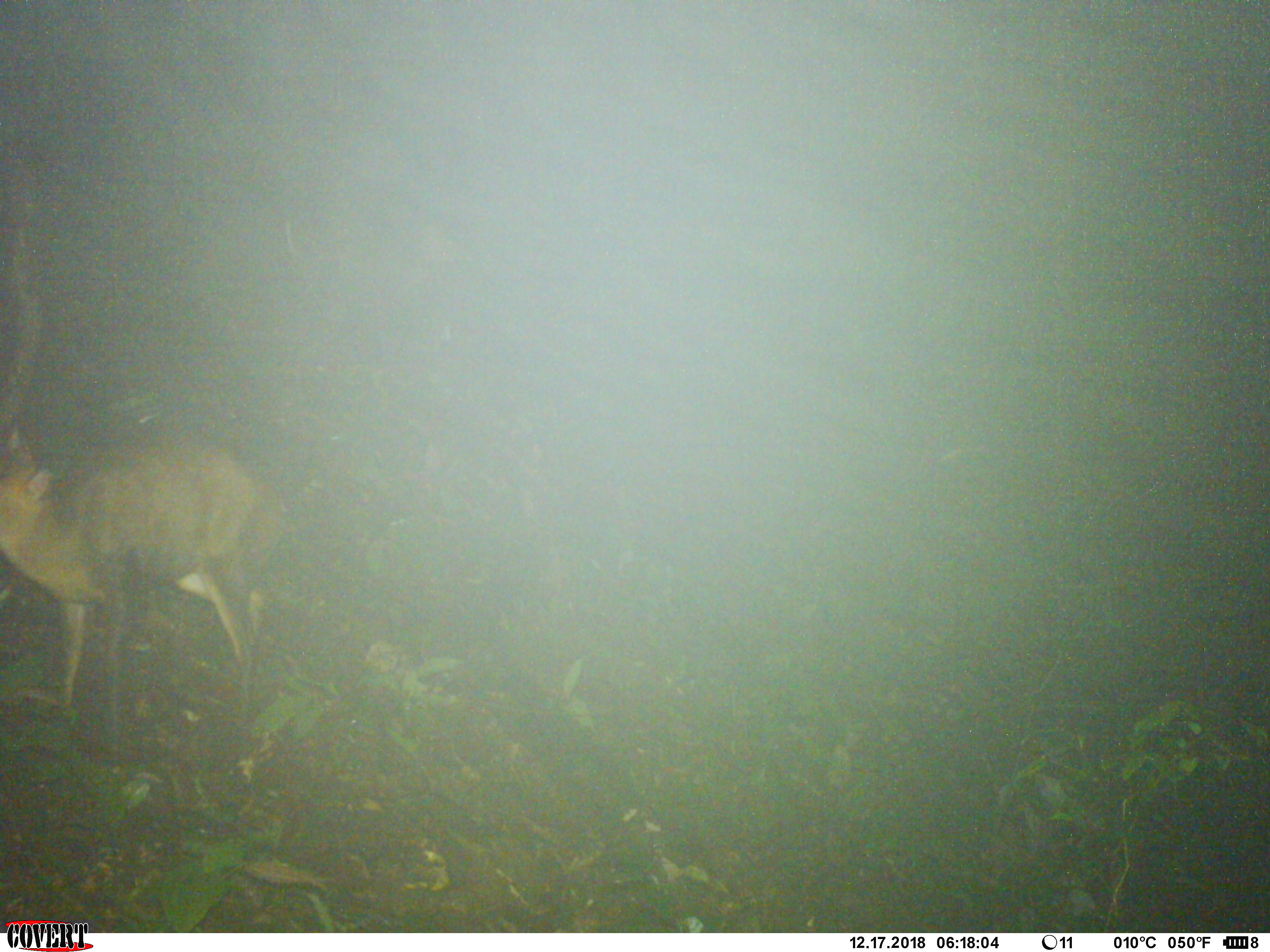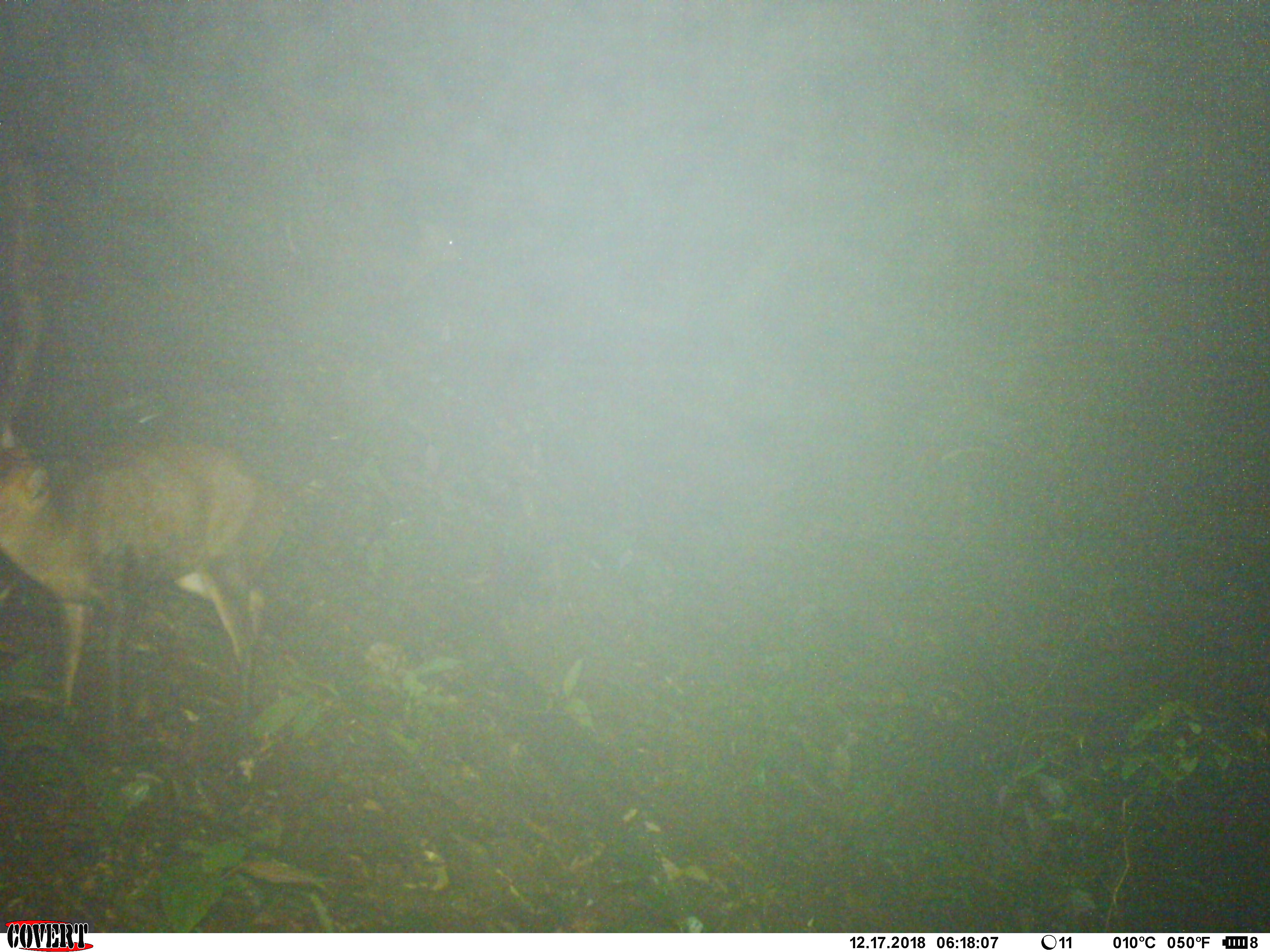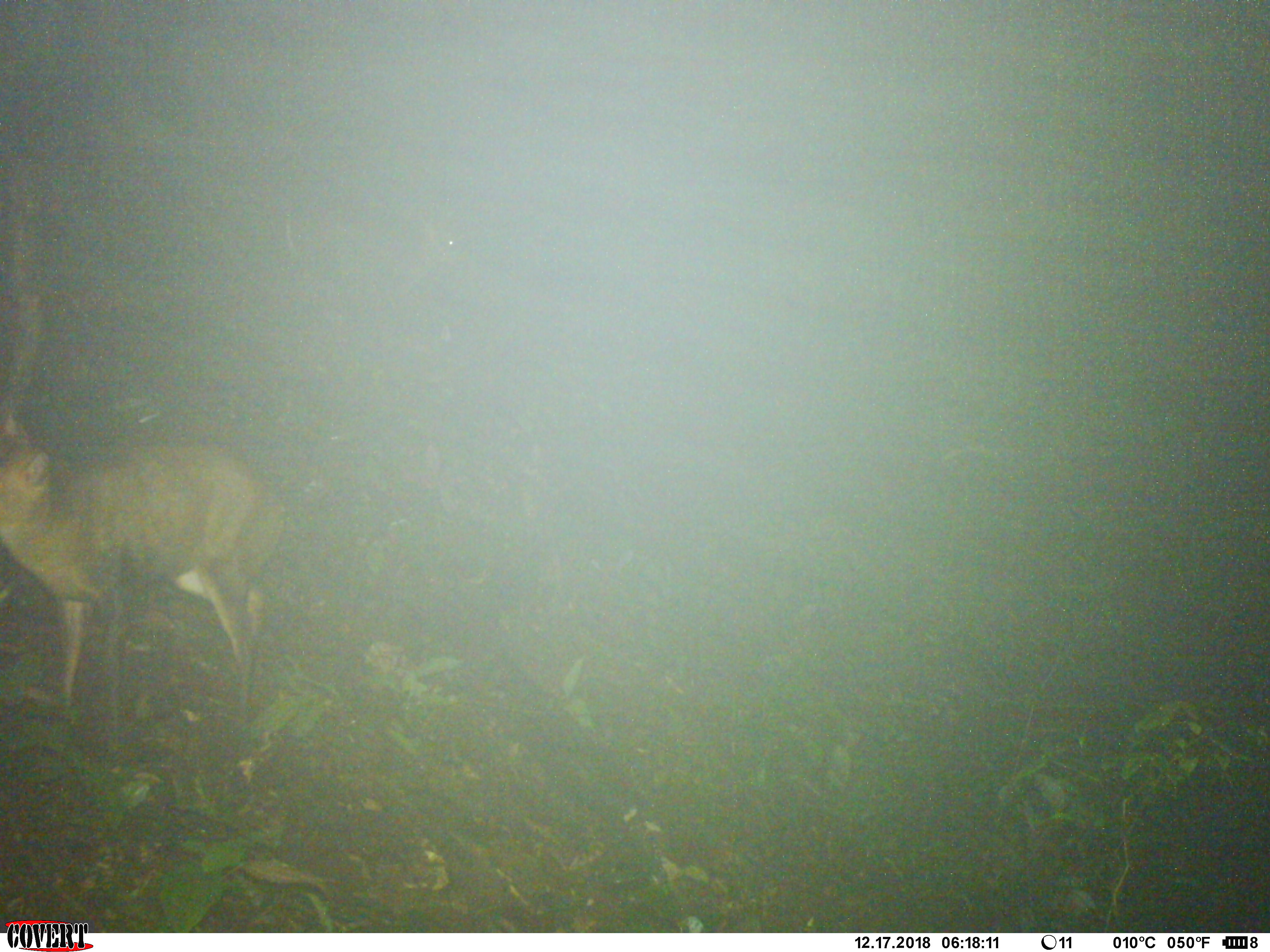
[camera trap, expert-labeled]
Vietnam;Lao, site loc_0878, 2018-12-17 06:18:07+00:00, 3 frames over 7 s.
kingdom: Animalia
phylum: Chordata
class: Mammalia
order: Artiodactyla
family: Cervidae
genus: Muntiacus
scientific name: Muntiacus rooseveltorum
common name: roosevelt's muntjac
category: roosevelts muntjac group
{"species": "roosevelts muntjac group (roosevelt's muntjac) (Muntiacus rooseveltorum)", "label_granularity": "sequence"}